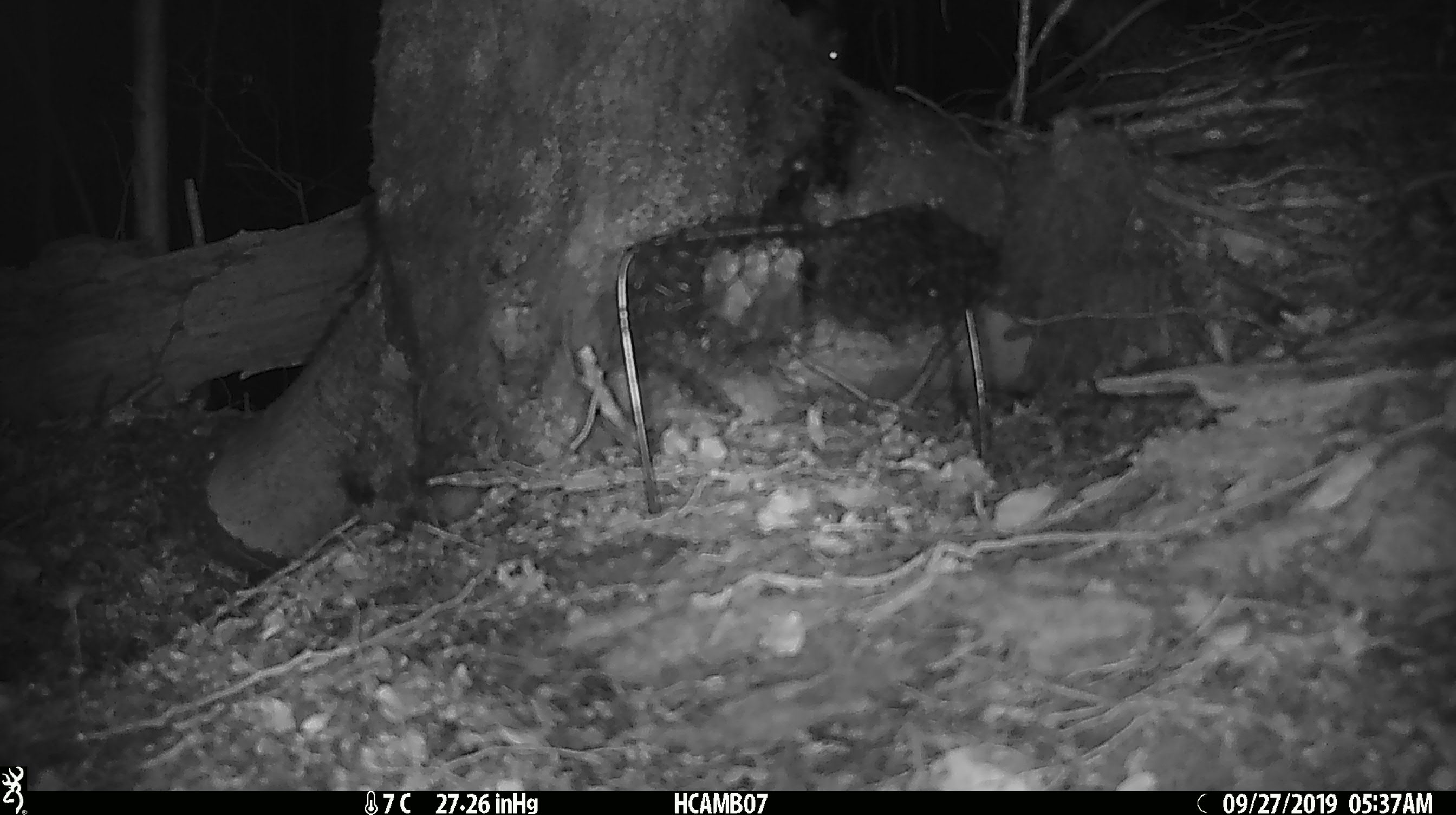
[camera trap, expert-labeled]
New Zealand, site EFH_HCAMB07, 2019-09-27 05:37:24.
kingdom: Animalia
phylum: Chordata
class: Mammalia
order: Rodentia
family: Muridae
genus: Mus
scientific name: Mus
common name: mouse